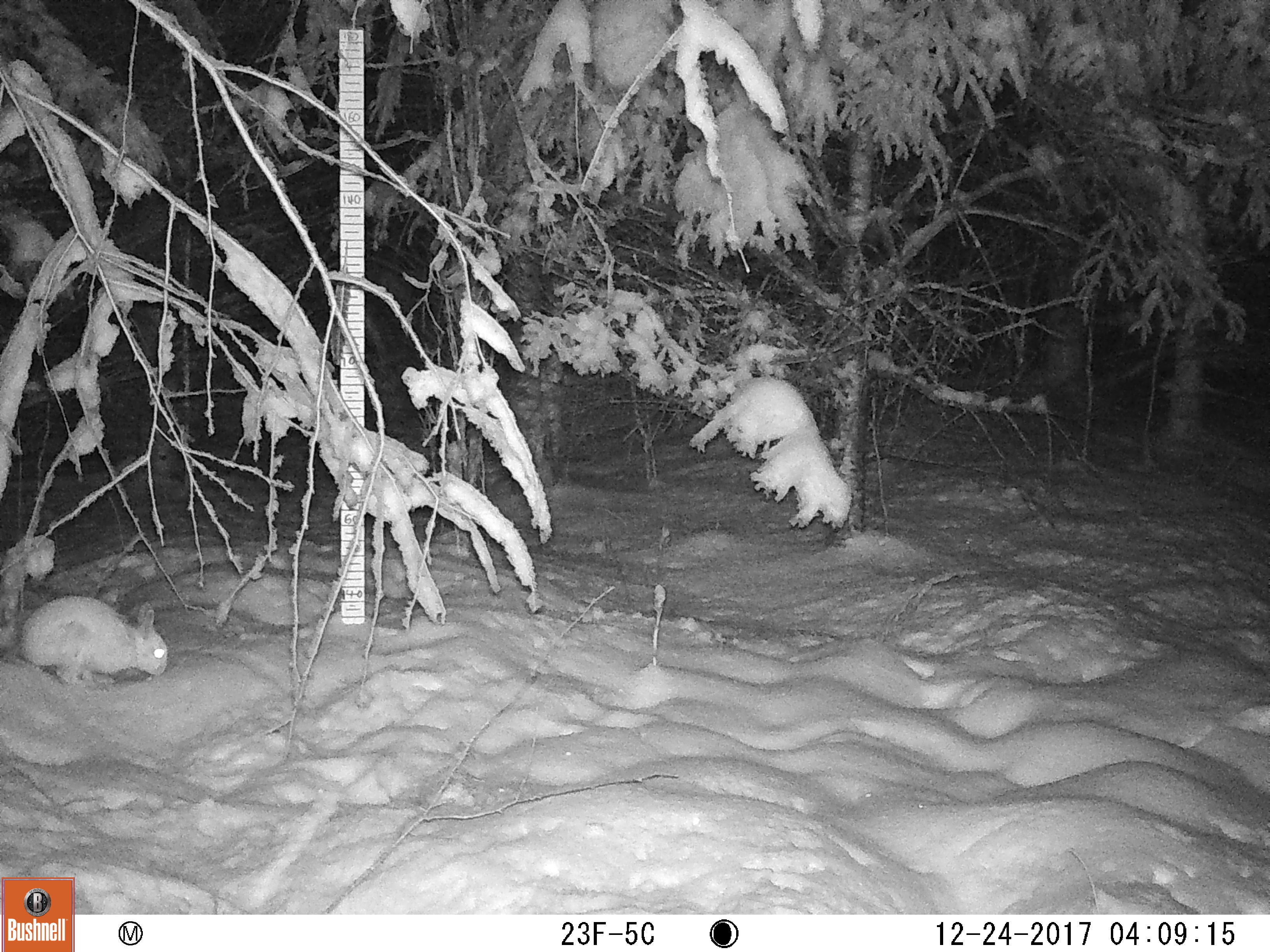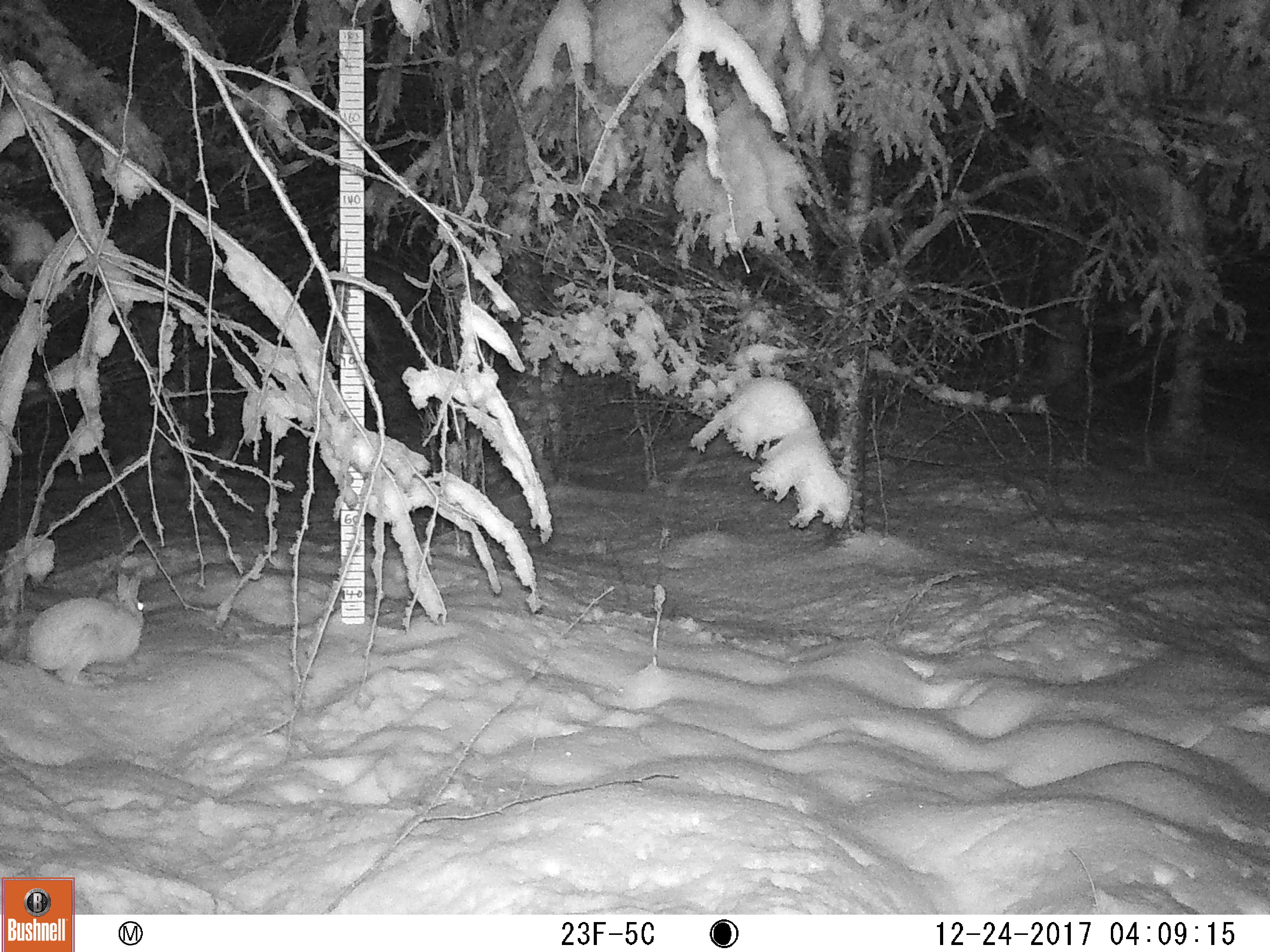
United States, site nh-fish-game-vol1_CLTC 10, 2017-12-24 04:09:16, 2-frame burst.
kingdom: Animalia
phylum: Chordata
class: Mammalia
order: Lagomorpha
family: Leporidae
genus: Lepus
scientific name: Lepus americanus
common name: snowshoe hare